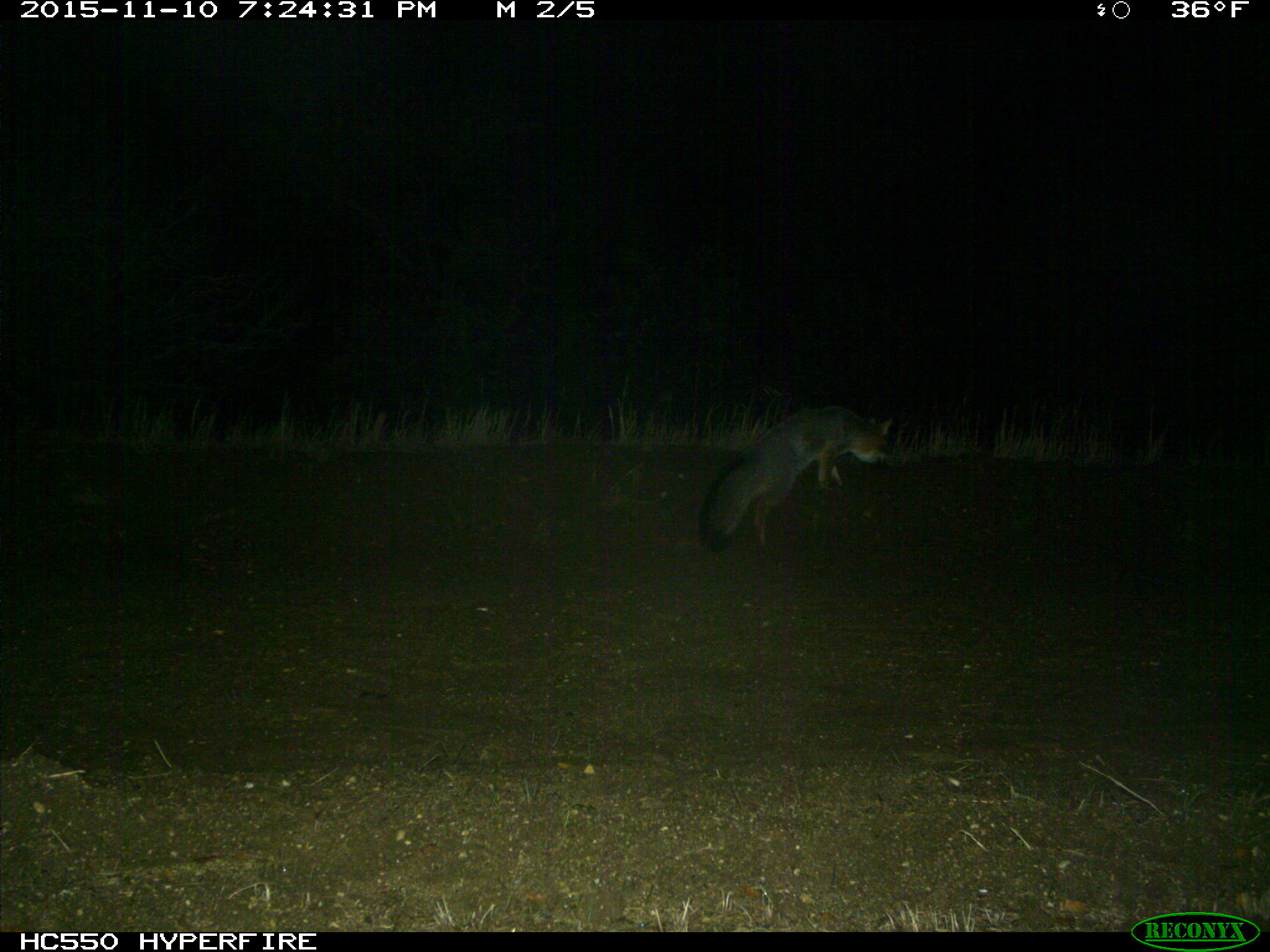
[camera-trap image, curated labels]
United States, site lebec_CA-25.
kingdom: Animalia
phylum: Chordata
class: Mammalia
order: Carnivora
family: Canidae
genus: Urocyon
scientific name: Urocyon cinereoargenteus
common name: gray fox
Urocyon cinereoargenteus (gray fox).